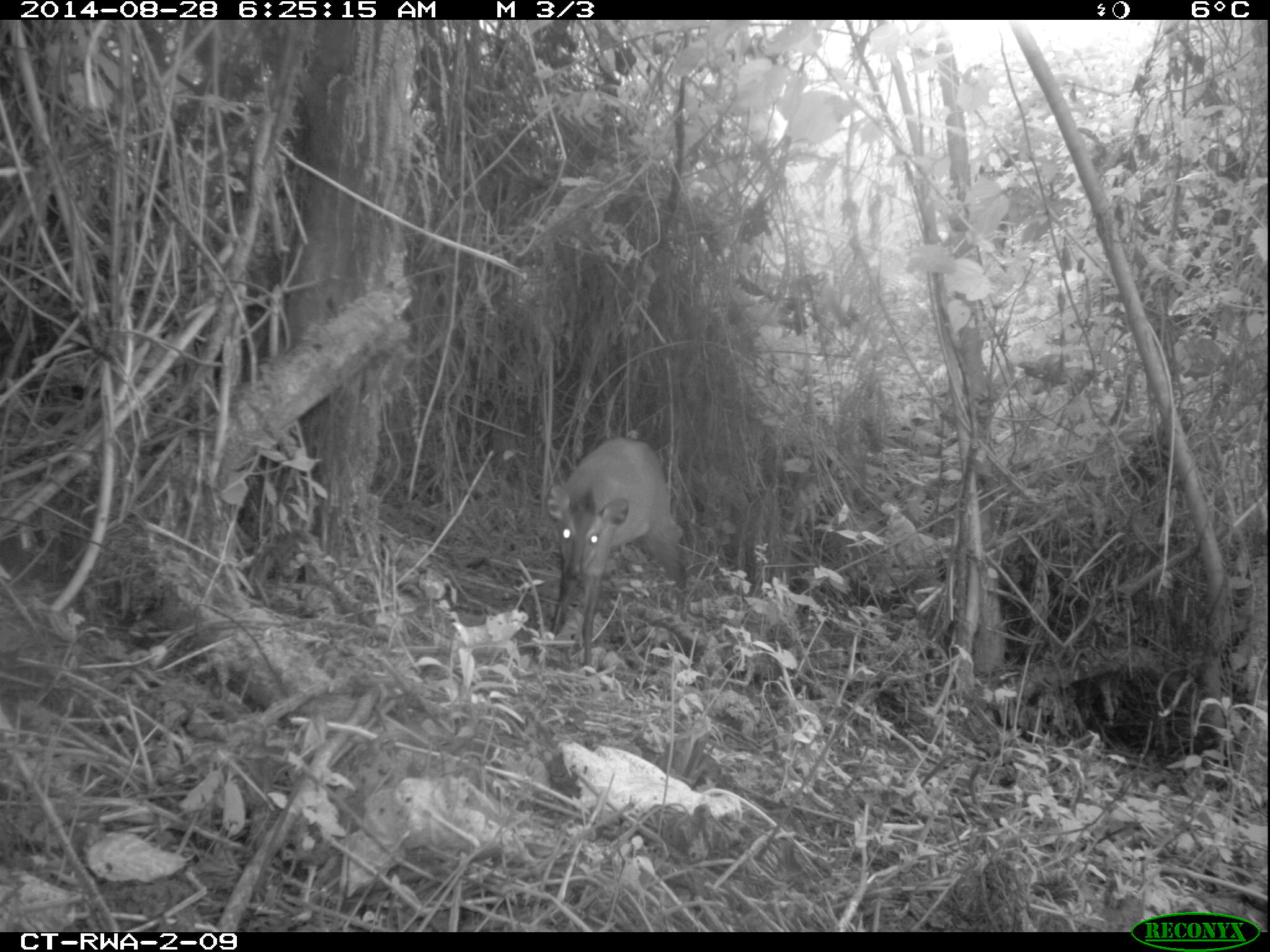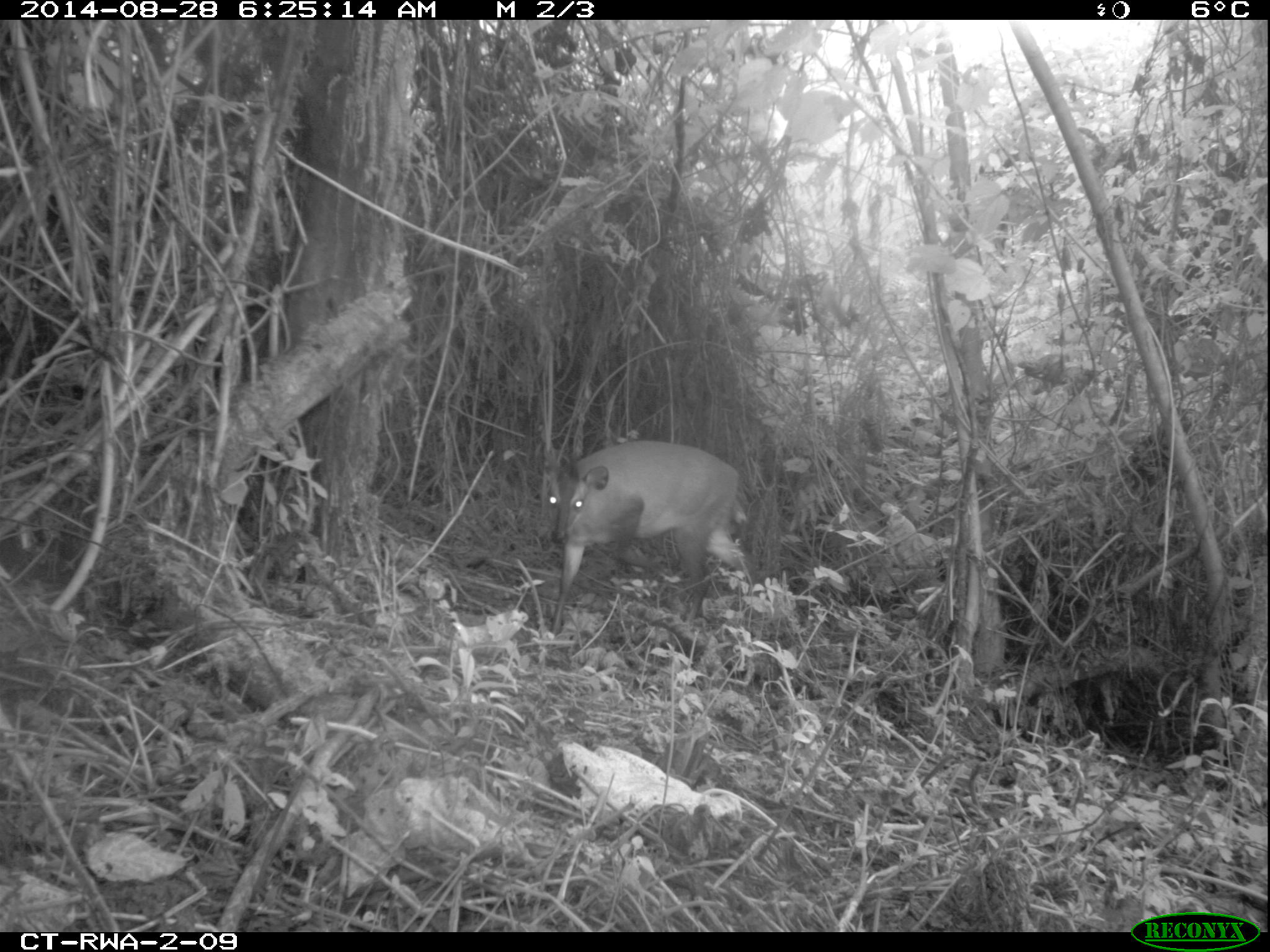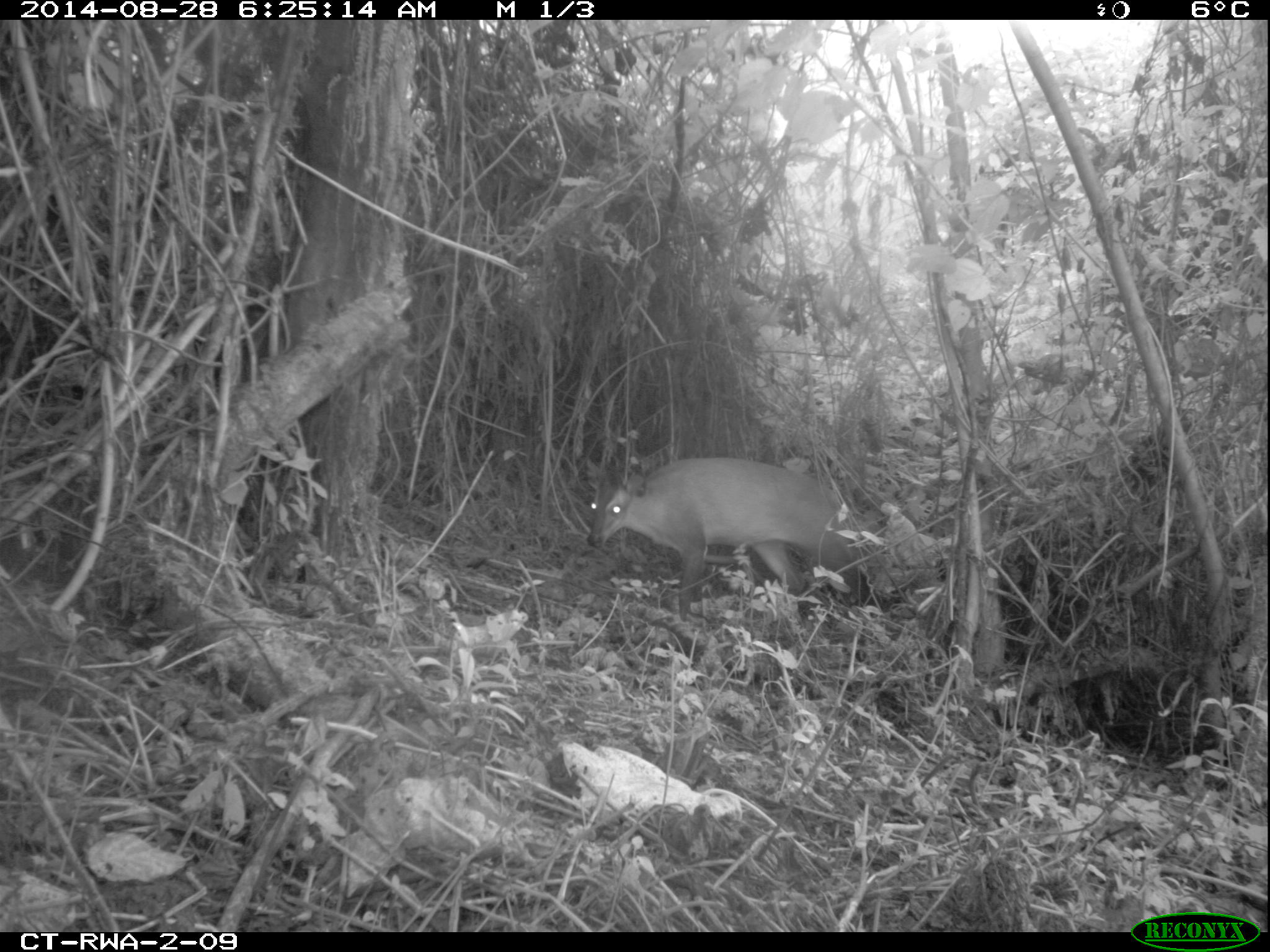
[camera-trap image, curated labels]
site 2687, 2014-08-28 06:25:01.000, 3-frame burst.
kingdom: Animalia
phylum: Chordata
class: Mammalia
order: Artiodactyla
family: Bovidae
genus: Cephalophus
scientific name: Cephalophus nigrifrons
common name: black-fronted duiker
Cephalophus nigrifrons (black-fronted duiker), count 1.